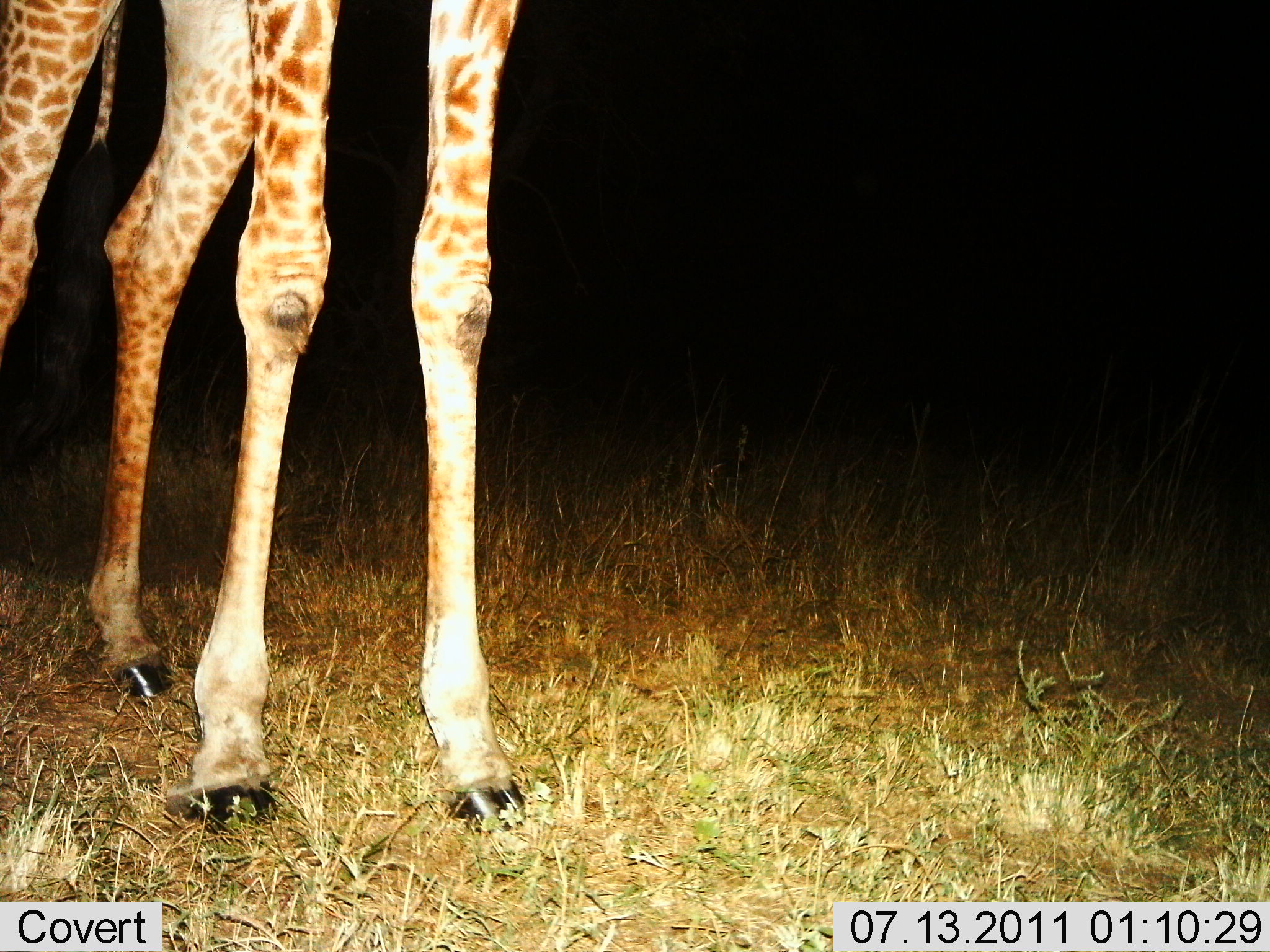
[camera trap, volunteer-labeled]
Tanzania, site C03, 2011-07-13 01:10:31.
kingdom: Animalia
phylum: Chordata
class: Mammalia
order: Artiodactyla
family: Giraffidae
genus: Giraffa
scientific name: Giraffa camelopardalis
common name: giraffe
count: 1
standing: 91%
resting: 9%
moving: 0%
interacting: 0%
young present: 0%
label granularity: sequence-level